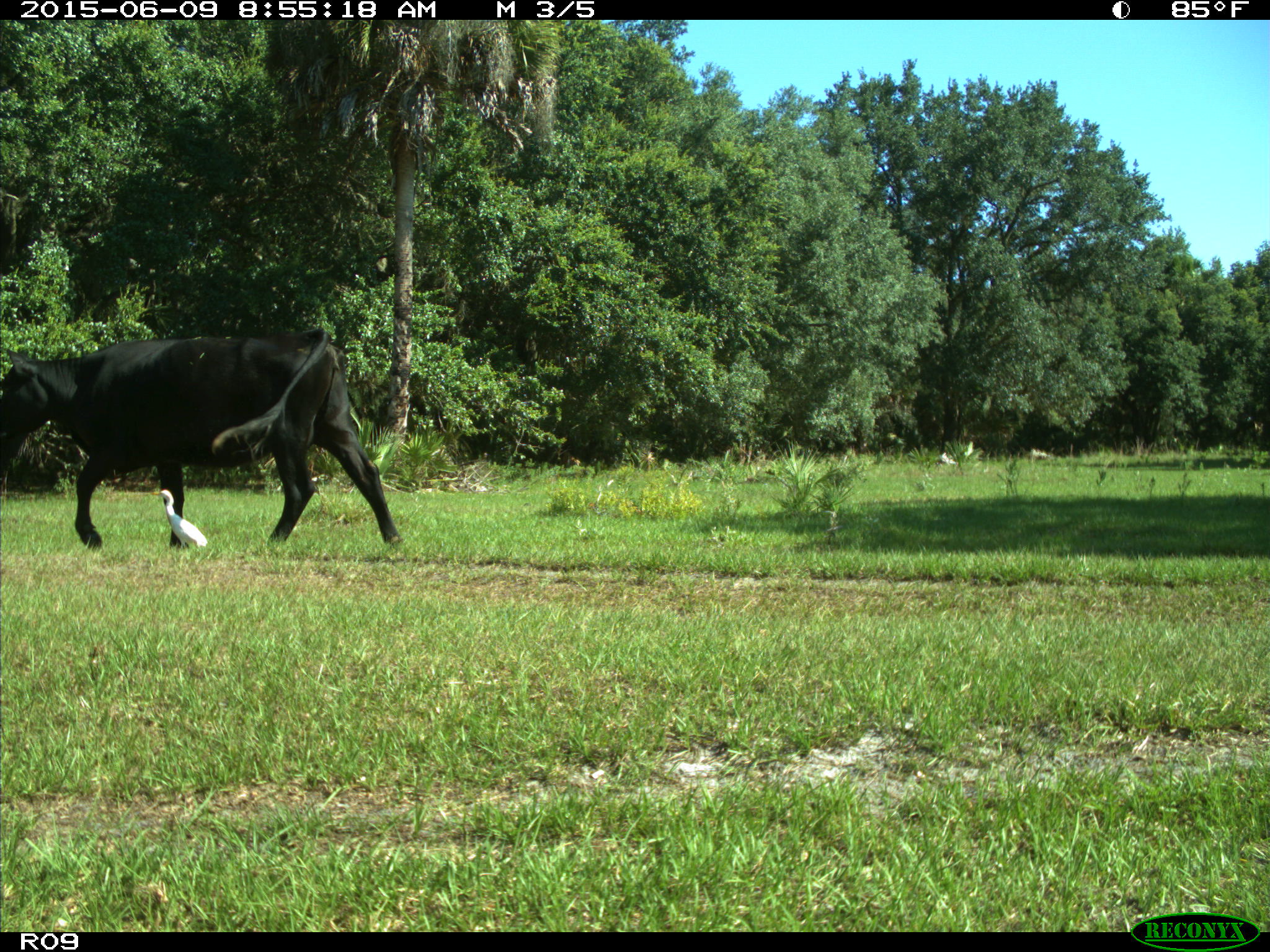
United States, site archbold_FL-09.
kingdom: Animalia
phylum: Chordata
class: Mammalia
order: Artiodactyla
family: Bovidae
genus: Bos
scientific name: Bos taurus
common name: domestic cow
Bos taurus (domestic cow).